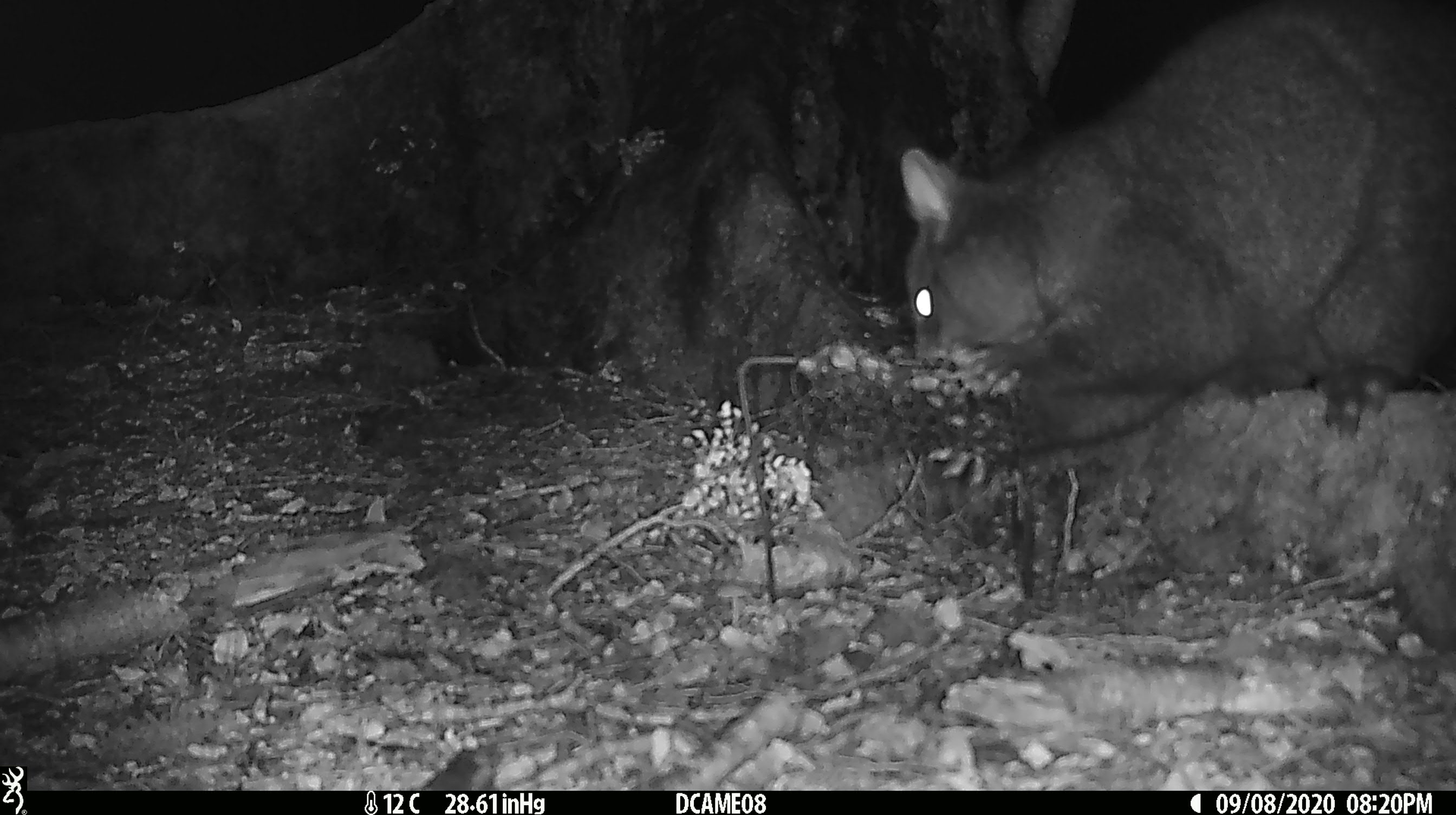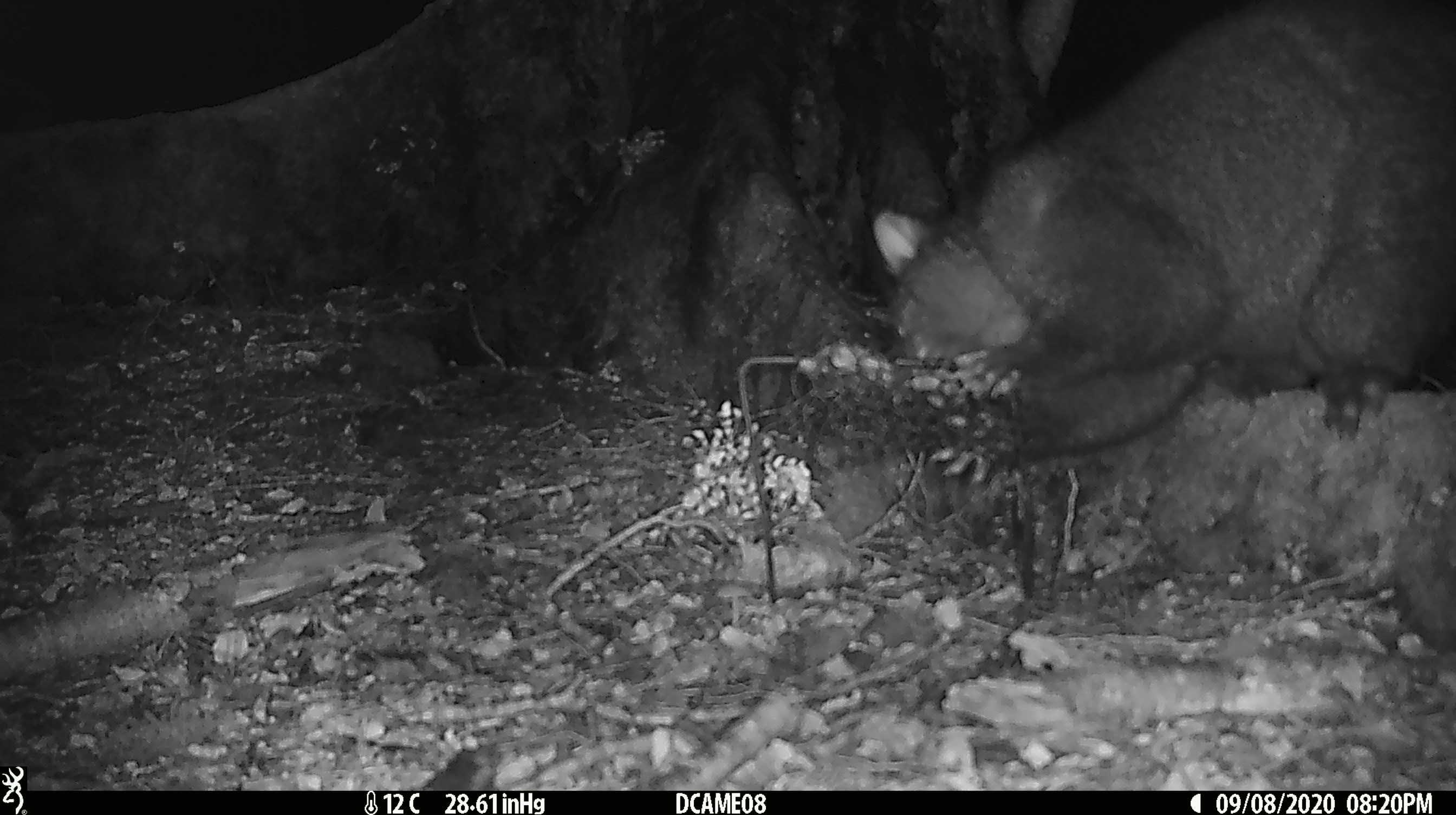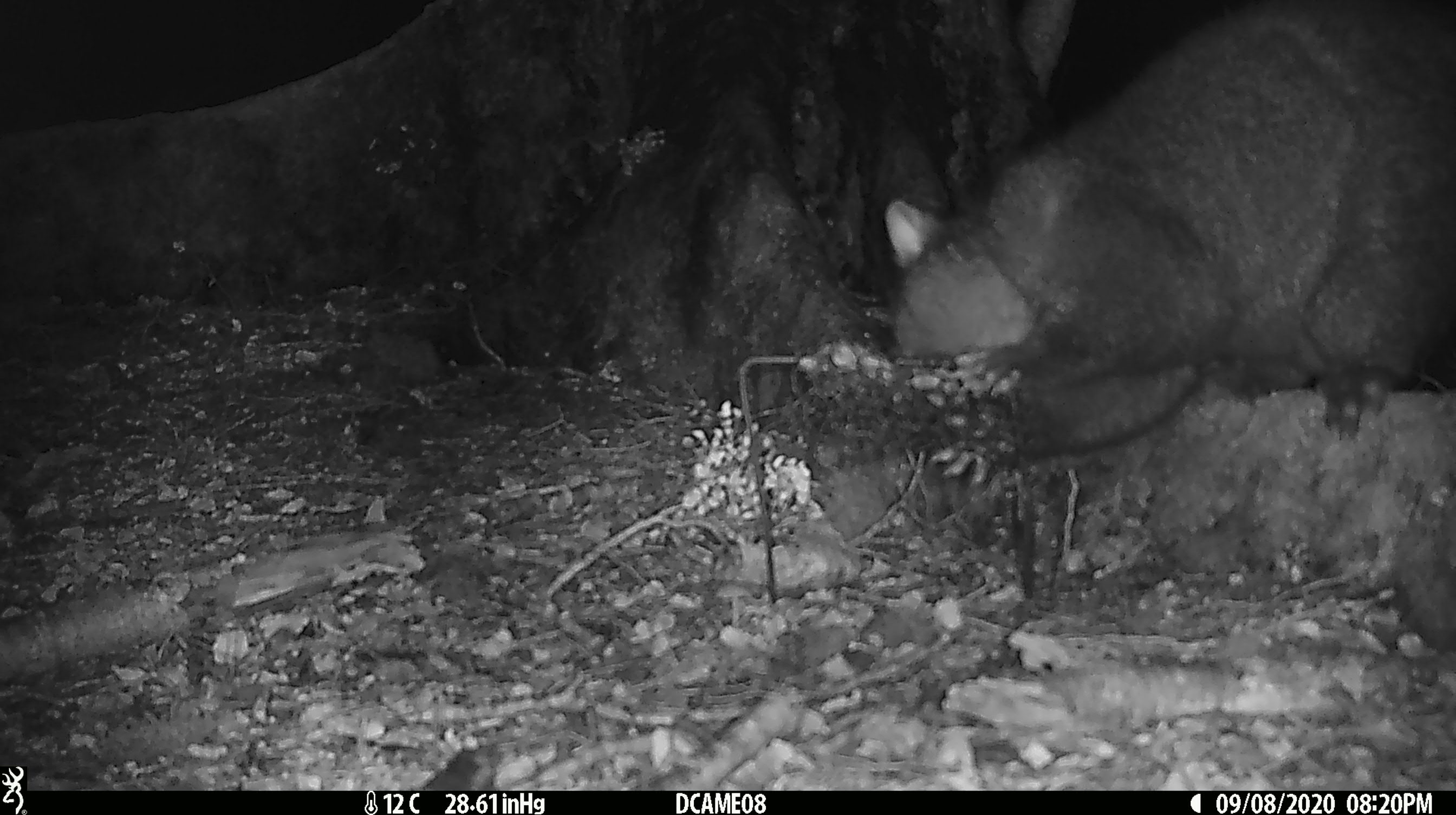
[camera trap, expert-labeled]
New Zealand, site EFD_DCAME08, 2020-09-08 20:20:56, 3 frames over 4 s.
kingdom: Animalia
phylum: Chordata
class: Mammalia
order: Diprotodontia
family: Phalangeridae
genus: Trichosurus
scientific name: Trichosurus vulpecula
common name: common brushtail possum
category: possum